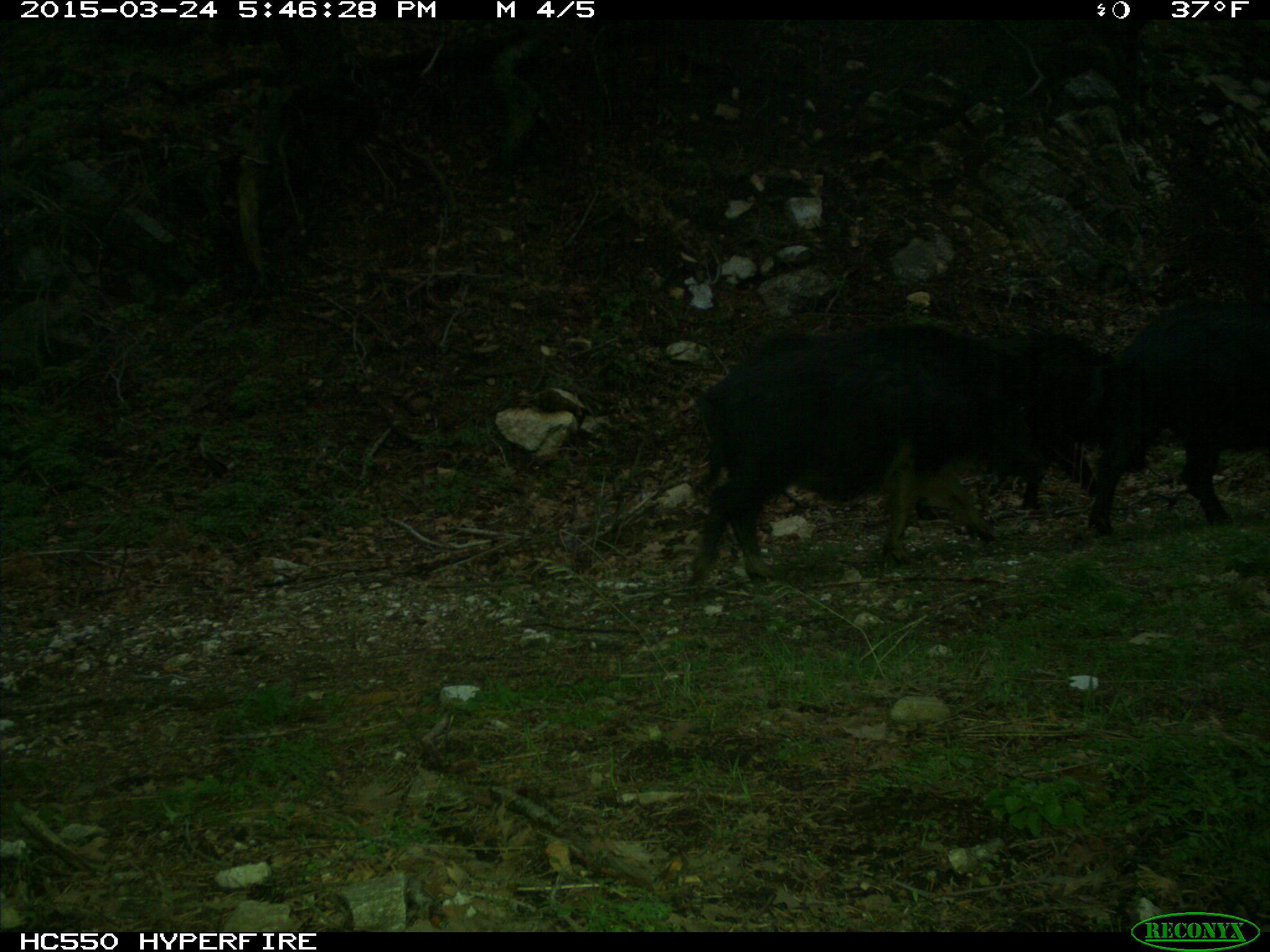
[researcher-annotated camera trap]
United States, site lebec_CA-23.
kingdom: Animalia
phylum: Chordata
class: Mammalia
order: Artiodactyla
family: Suidae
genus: Sus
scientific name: Sus scrofa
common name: wild boar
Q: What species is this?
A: Sus scrofa (wild boar).